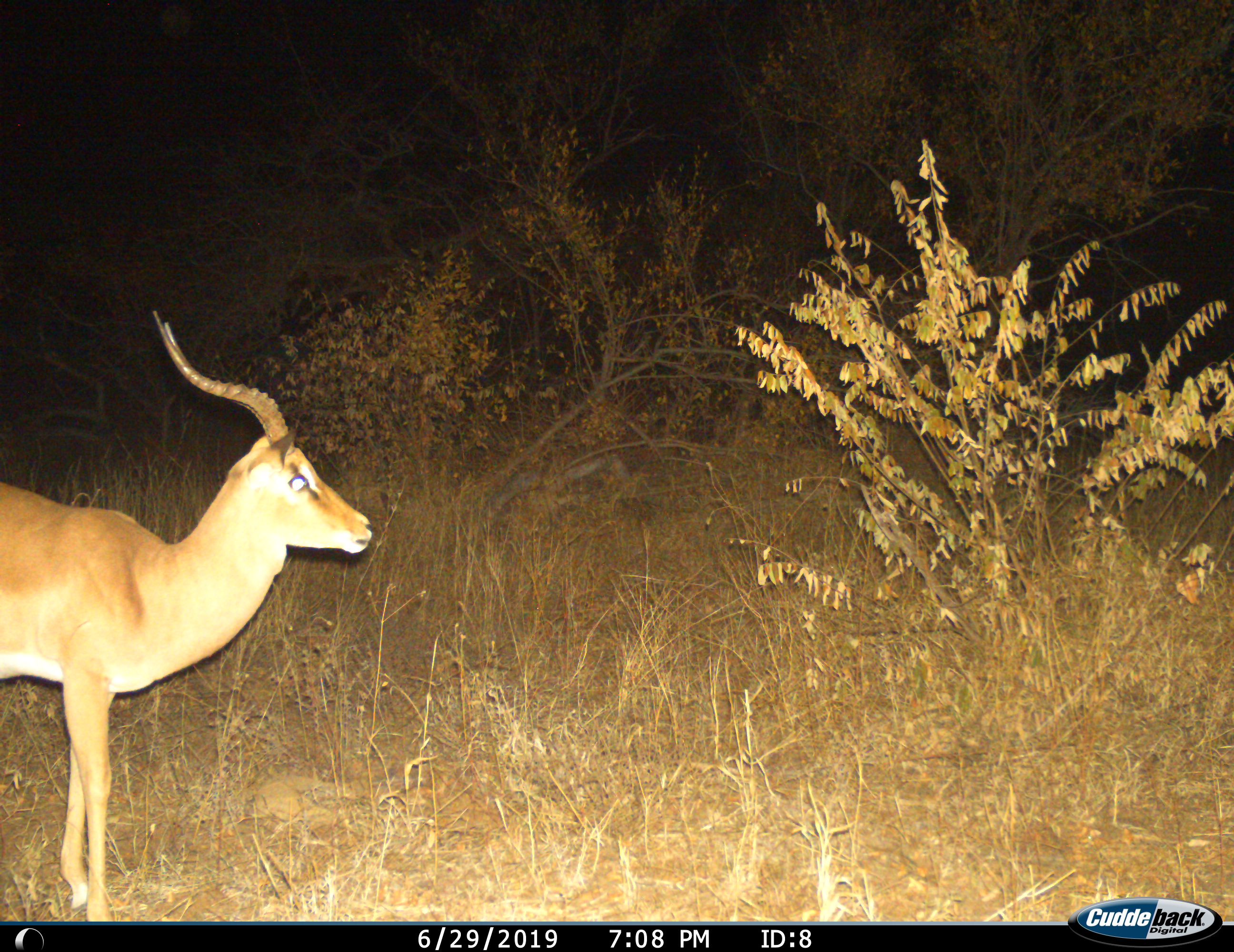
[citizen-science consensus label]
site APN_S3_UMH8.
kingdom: Animalia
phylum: Chordata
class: Mammalia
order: Artiodactyla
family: Bovidae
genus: Aepyceros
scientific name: Aepyceros melampus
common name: impala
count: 1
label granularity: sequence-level